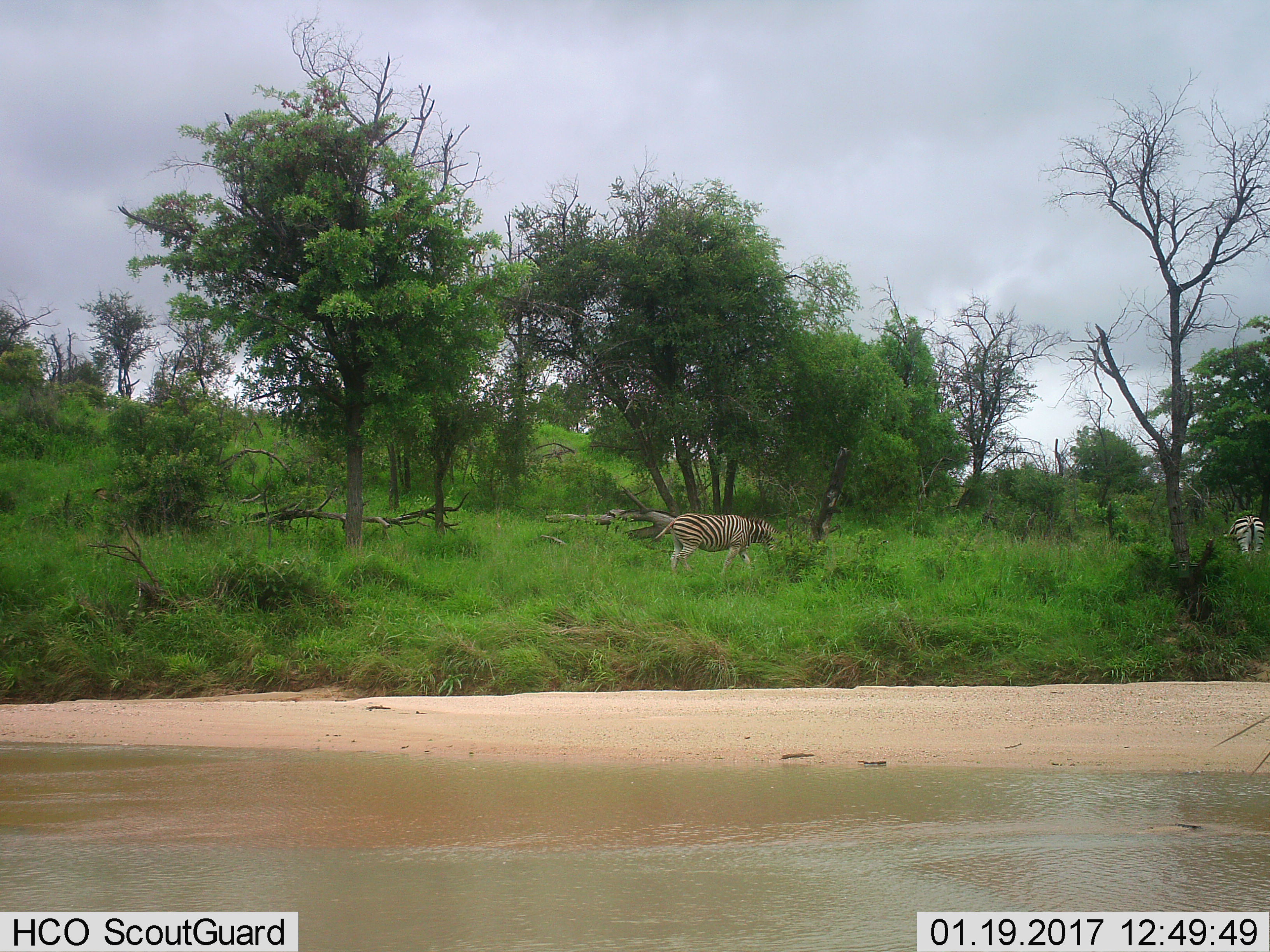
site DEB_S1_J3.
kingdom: Animalia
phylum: Chordata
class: Mammalia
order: Perissodactyla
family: Equidae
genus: Equus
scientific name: Equus quagga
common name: plains zebra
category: zebraplains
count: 2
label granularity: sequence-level